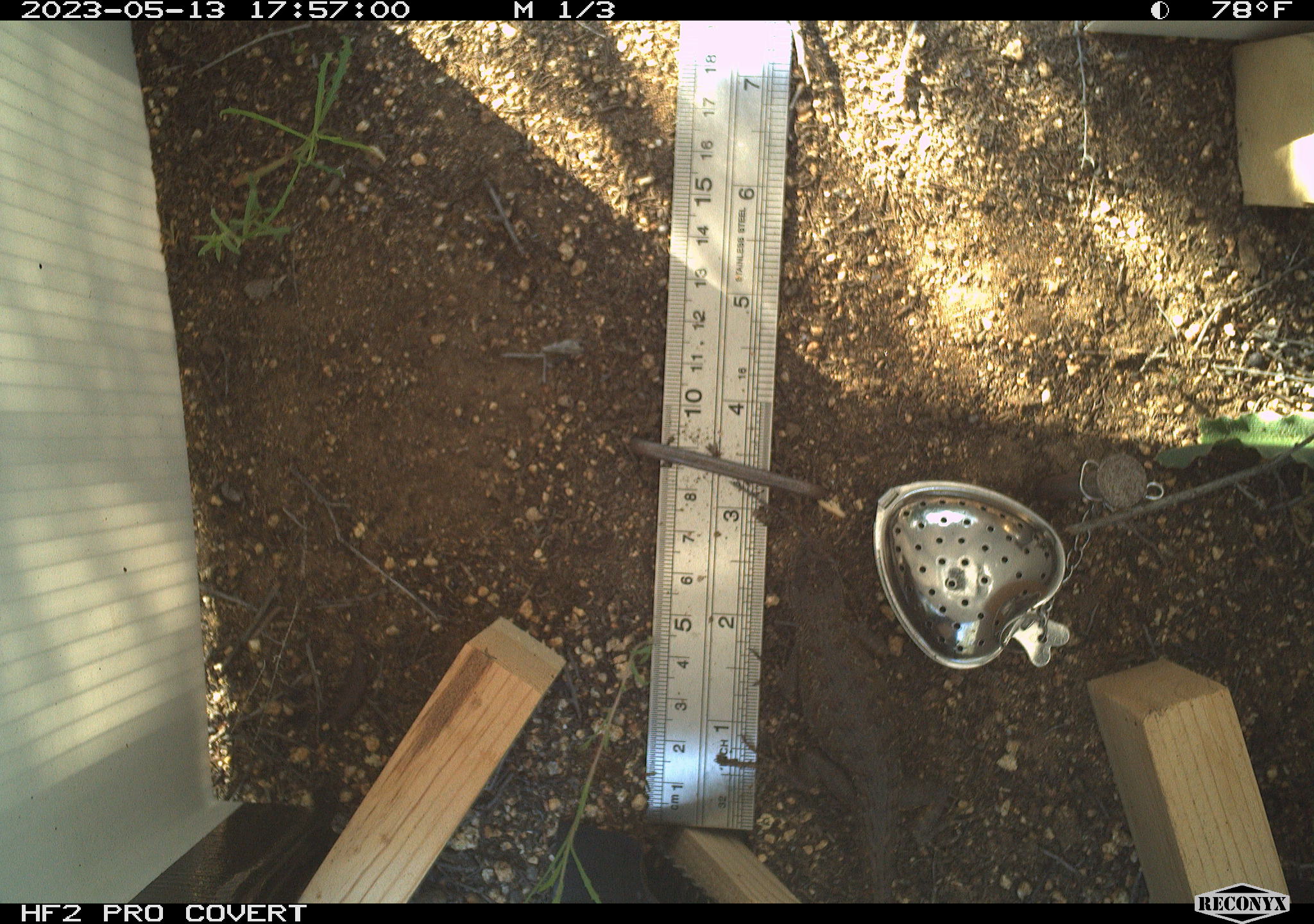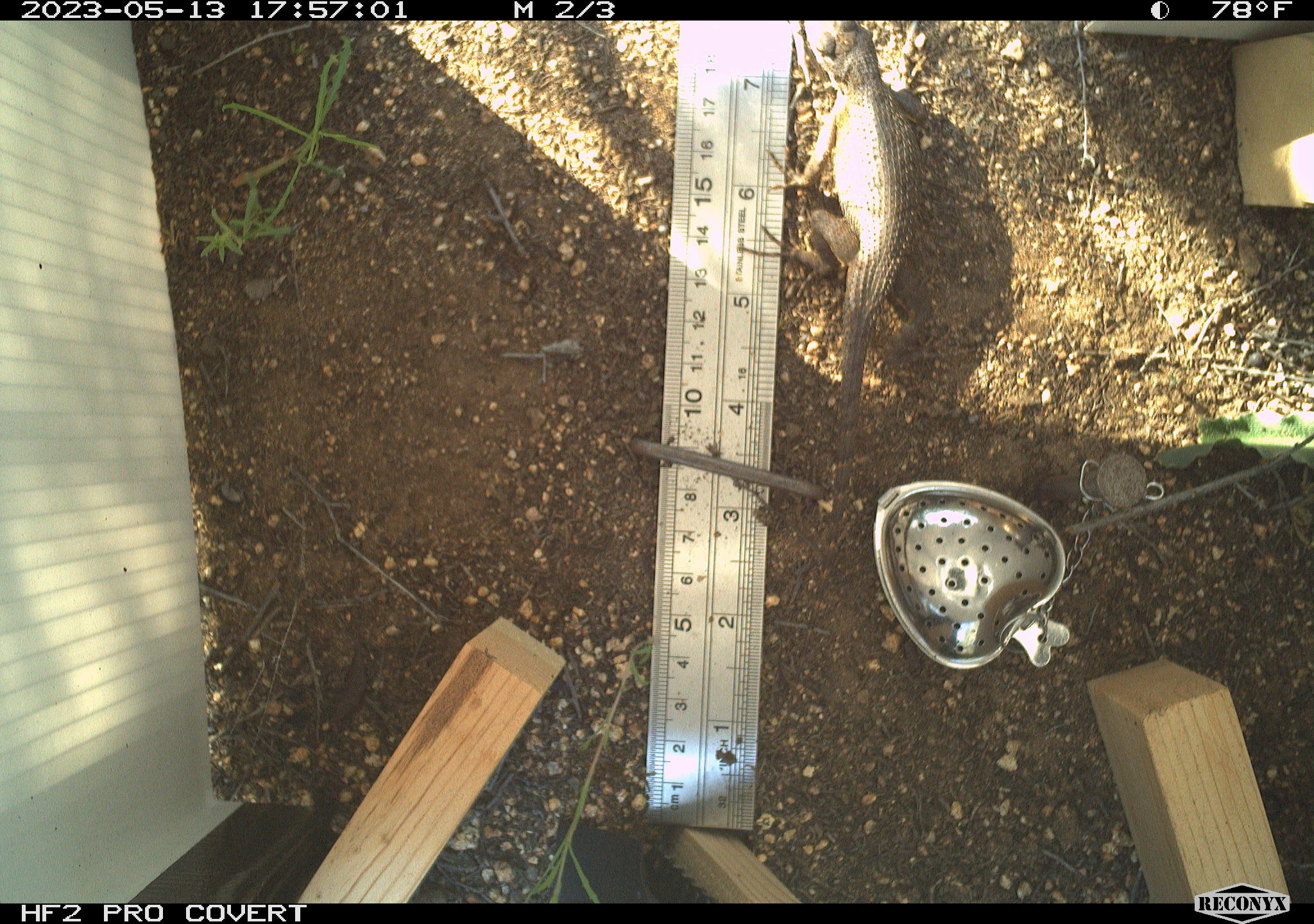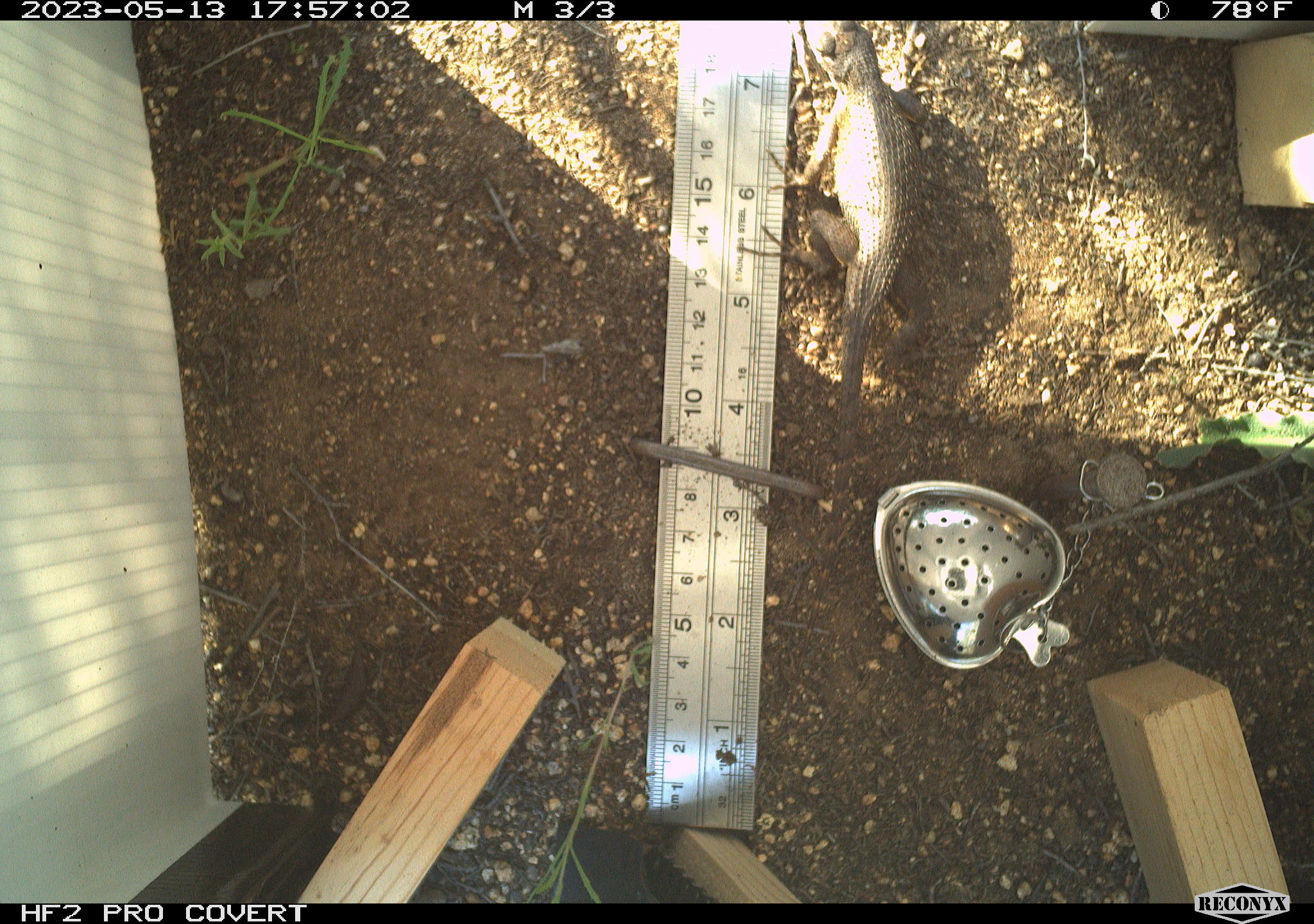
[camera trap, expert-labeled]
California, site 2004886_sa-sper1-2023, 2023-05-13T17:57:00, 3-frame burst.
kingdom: Animalia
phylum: Chordata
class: Reptilia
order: Squamata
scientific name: Squamata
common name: lizards and snakes